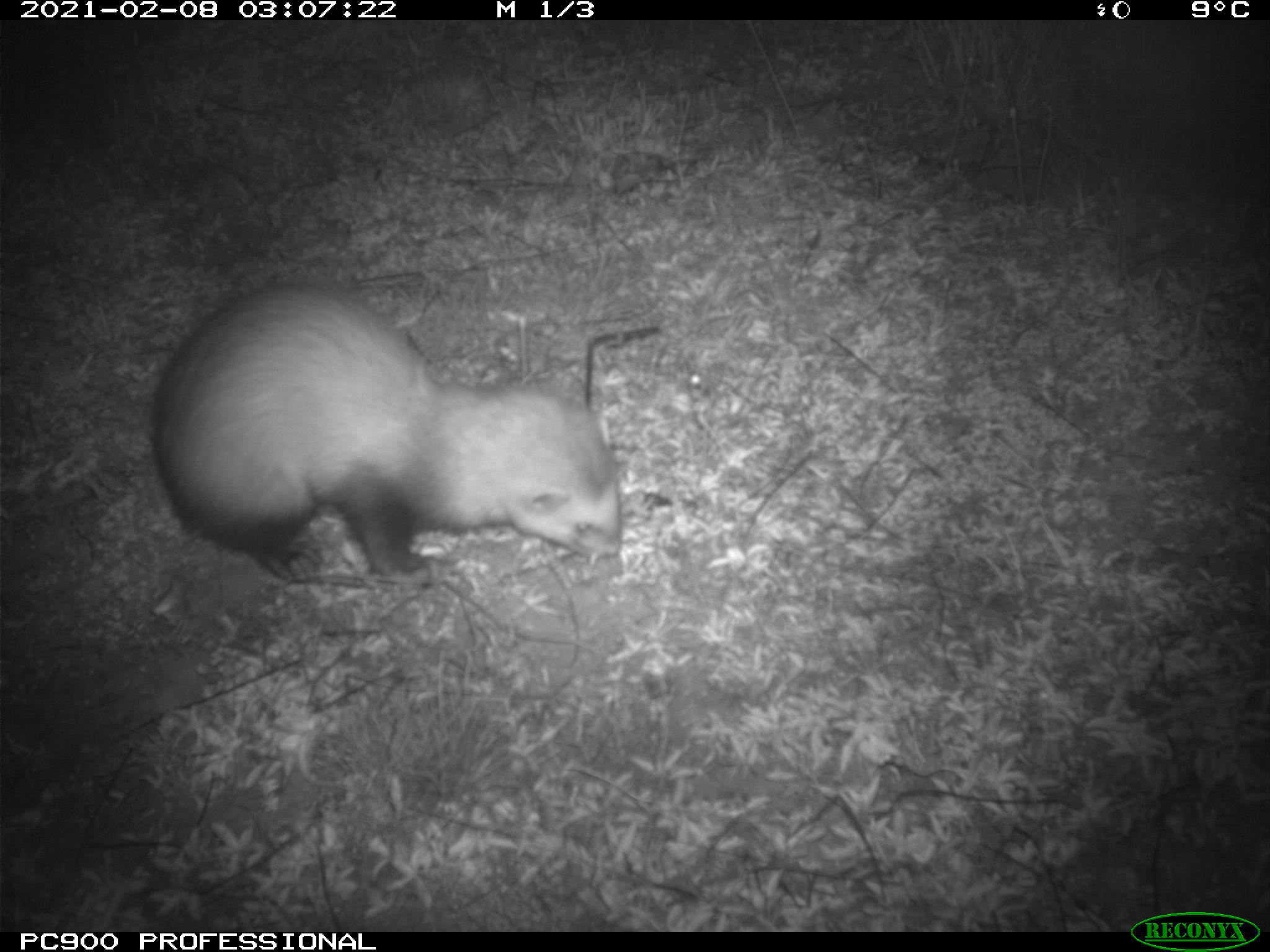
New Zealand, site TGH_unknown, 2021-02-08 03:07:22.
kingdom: Animalia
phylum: Chordata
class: Mammalia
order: Carnivora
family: Mustelidae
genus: Mustela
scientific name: Mustela furo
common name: ferret